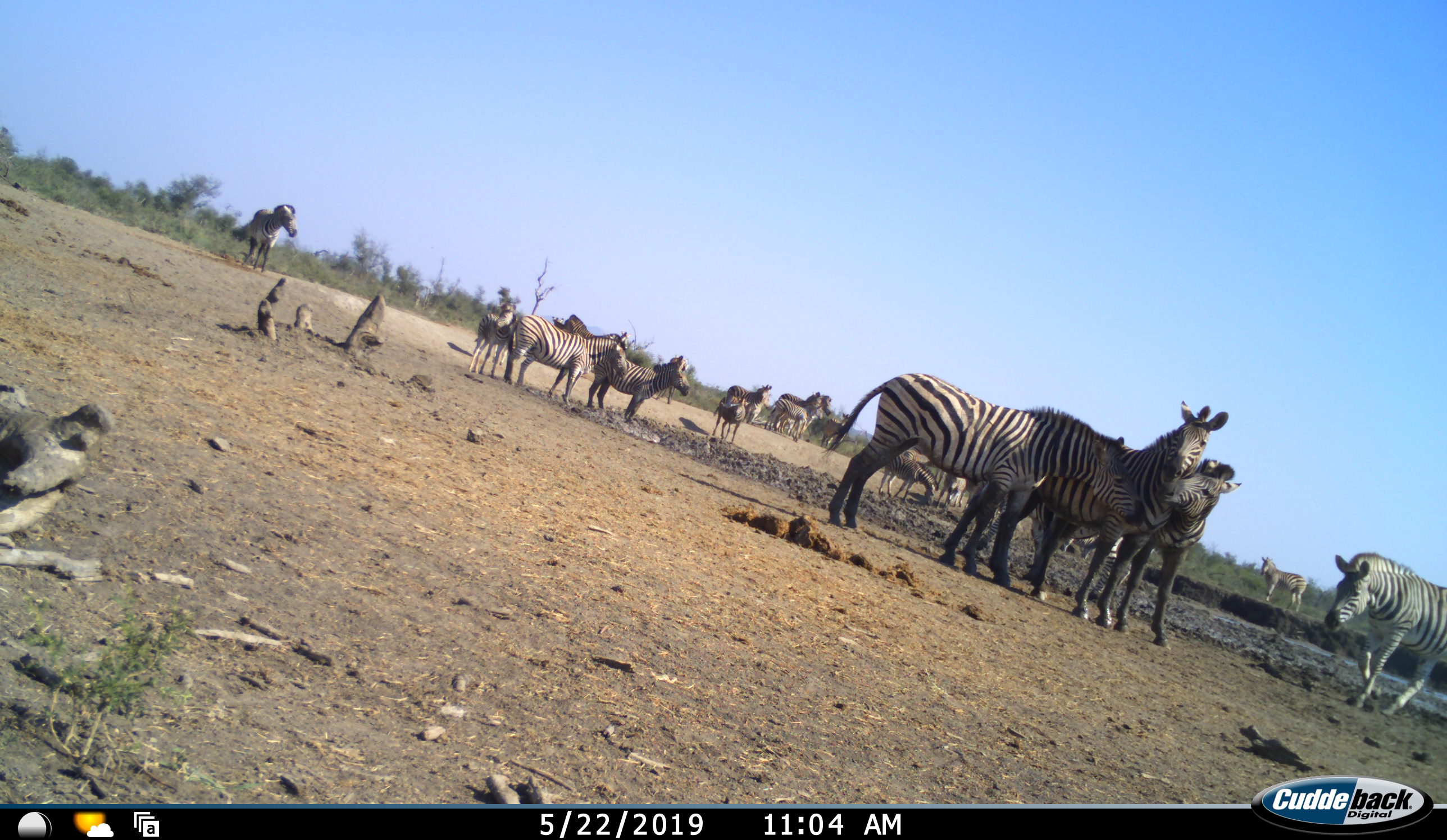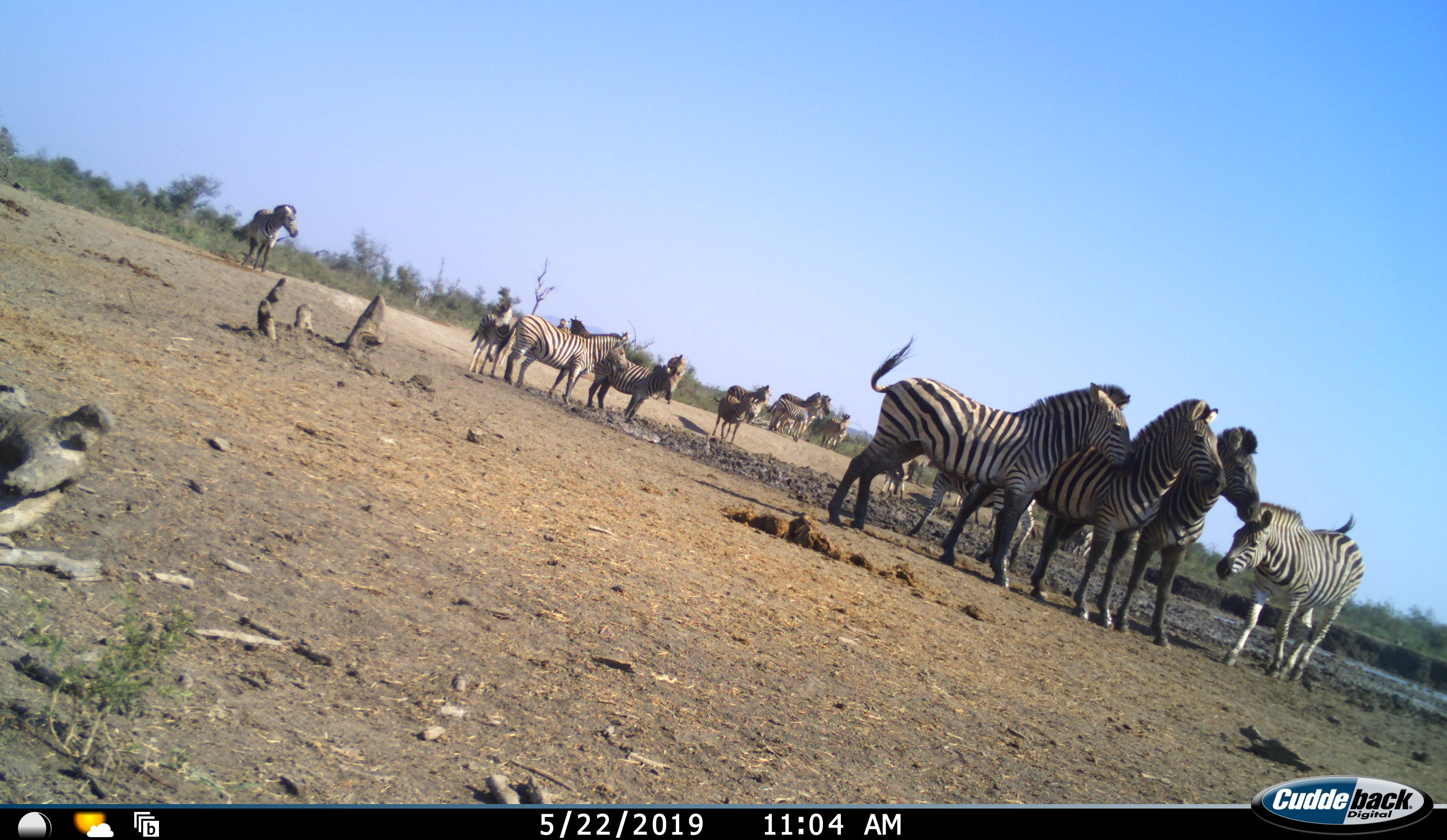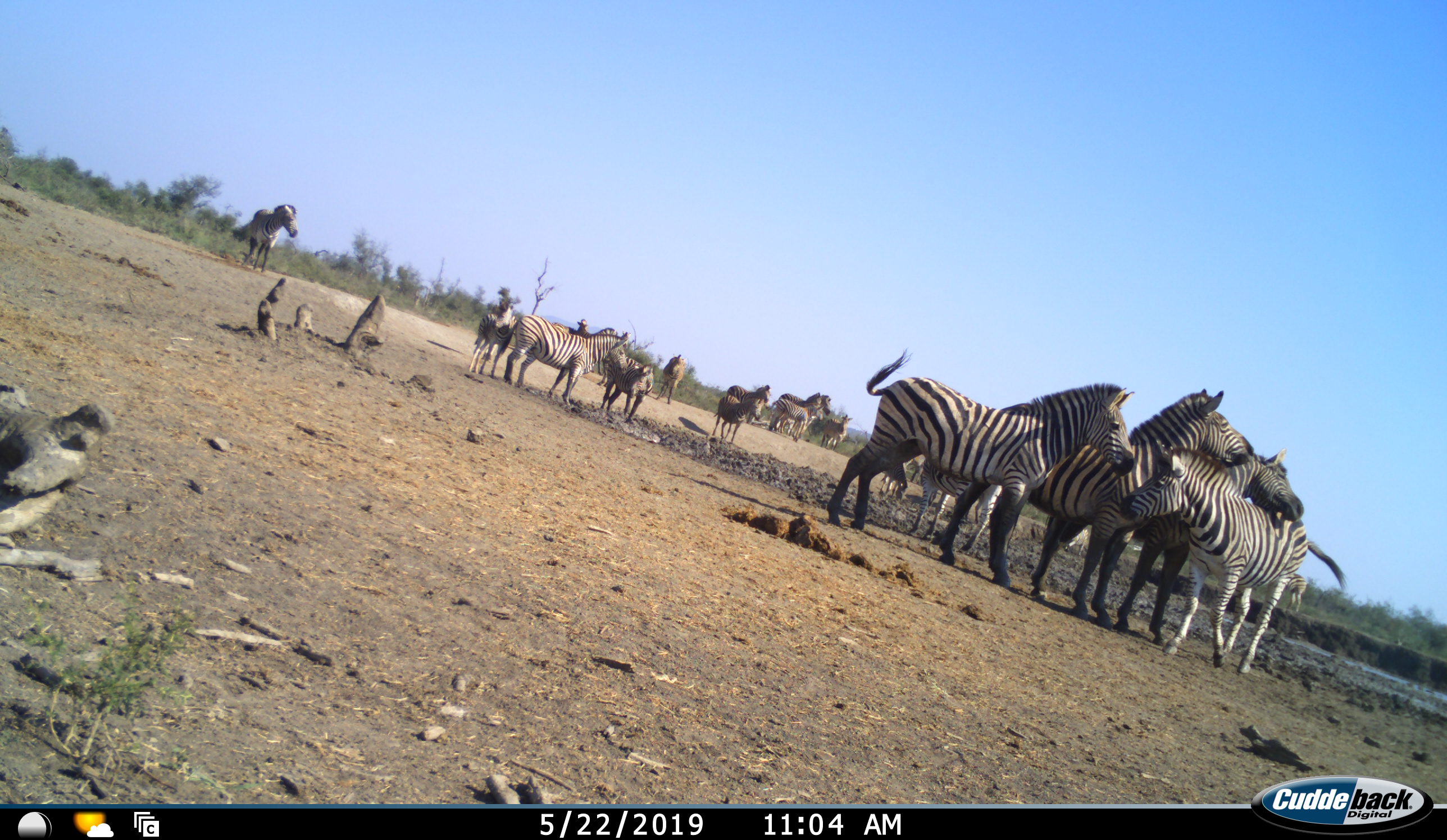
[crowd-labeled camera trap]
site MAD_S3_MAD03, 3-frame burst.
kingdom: Animalia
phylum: Chordata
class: Mammalia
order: Perissodactyla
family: Equidae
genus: Equus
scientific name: Equus quagga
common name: plains zebra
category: zebraplains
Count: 11-50.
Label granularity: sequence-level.